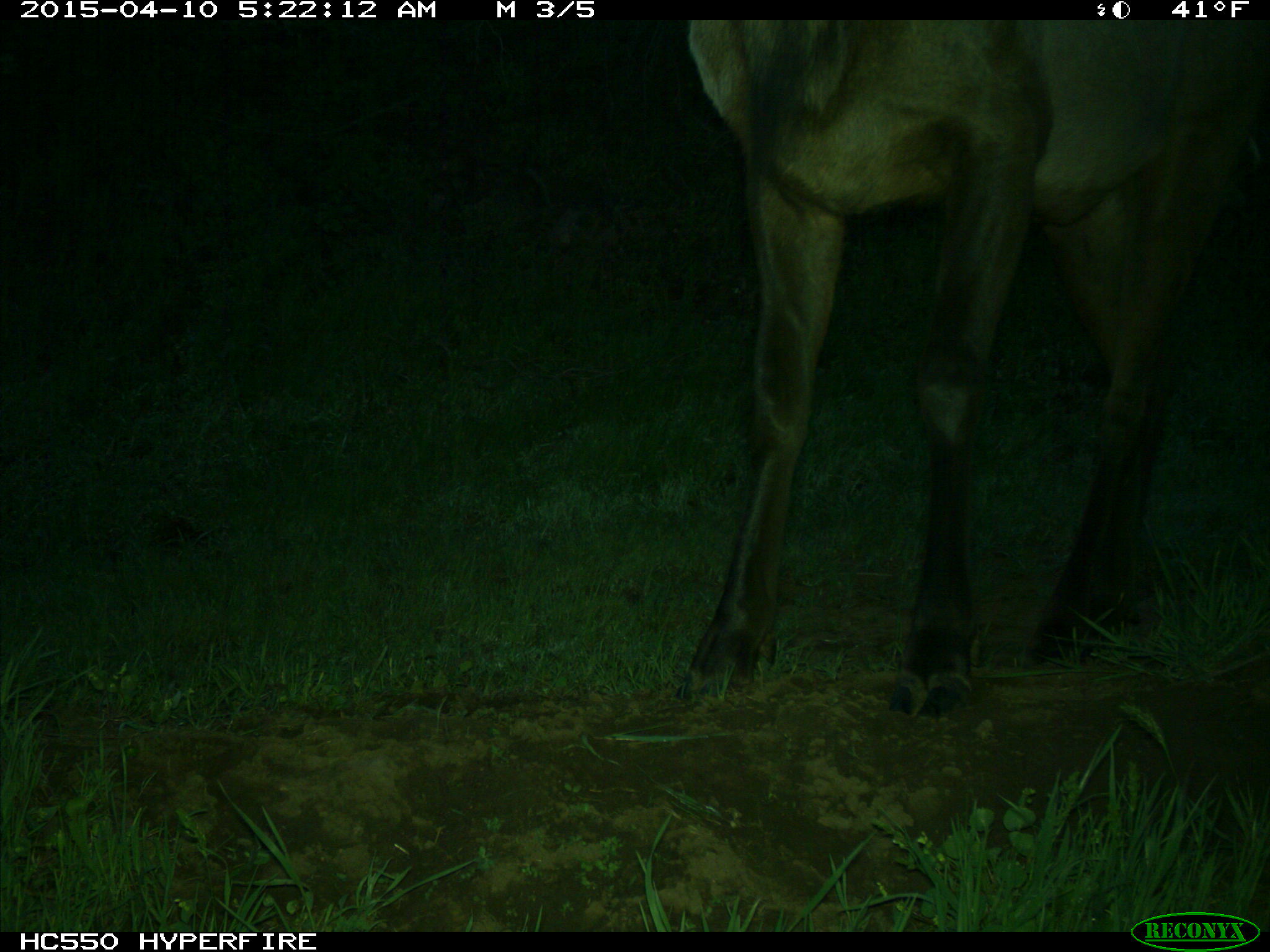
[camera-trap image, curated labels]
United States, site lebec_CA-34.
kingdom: Animalia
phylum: Chordata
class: Mammalia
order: Artiodactyla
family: Cervidae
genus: Cervus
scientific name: Cervus canadensis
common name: elk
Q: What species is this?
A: Cervus canadensis (elk).